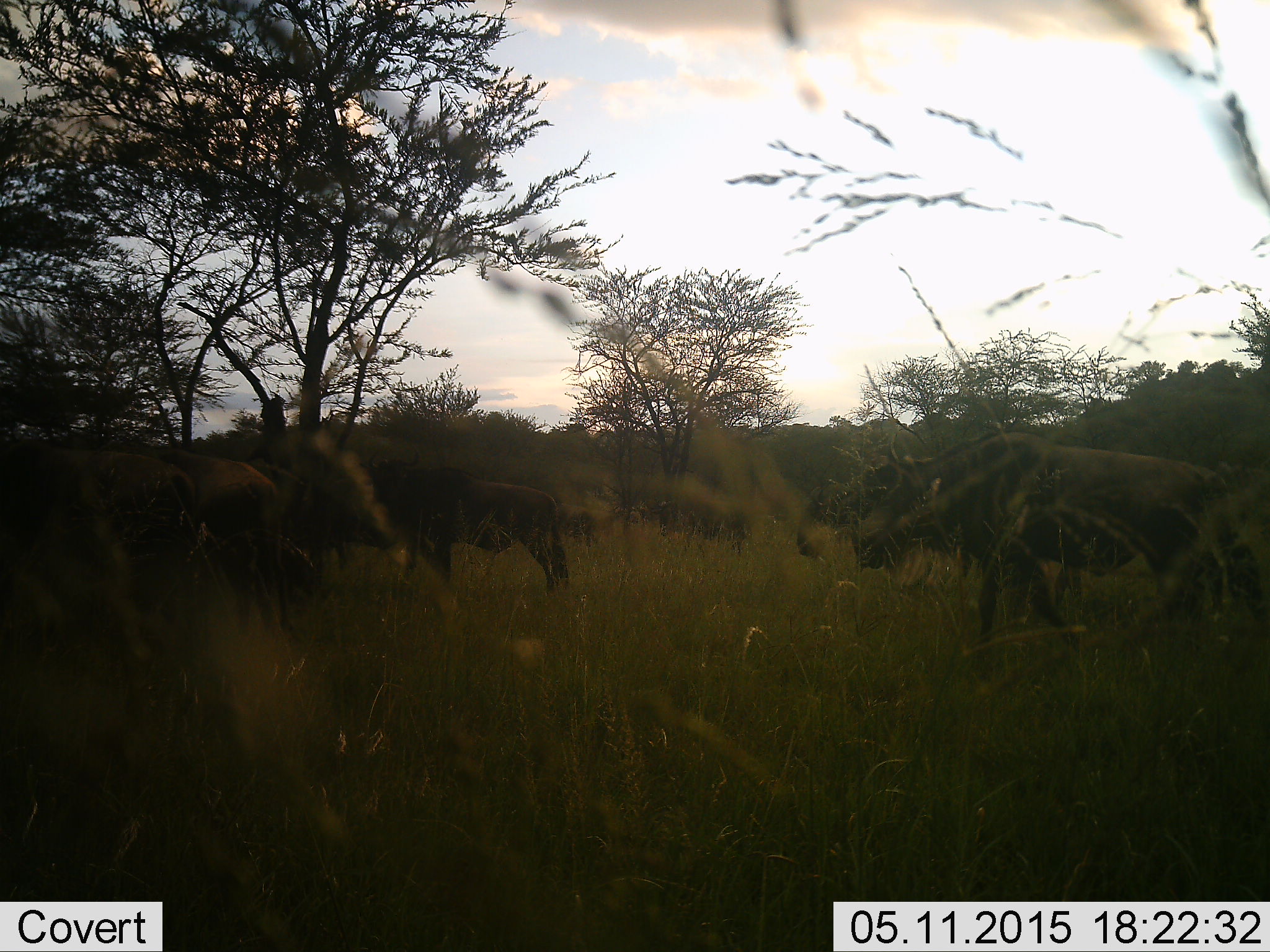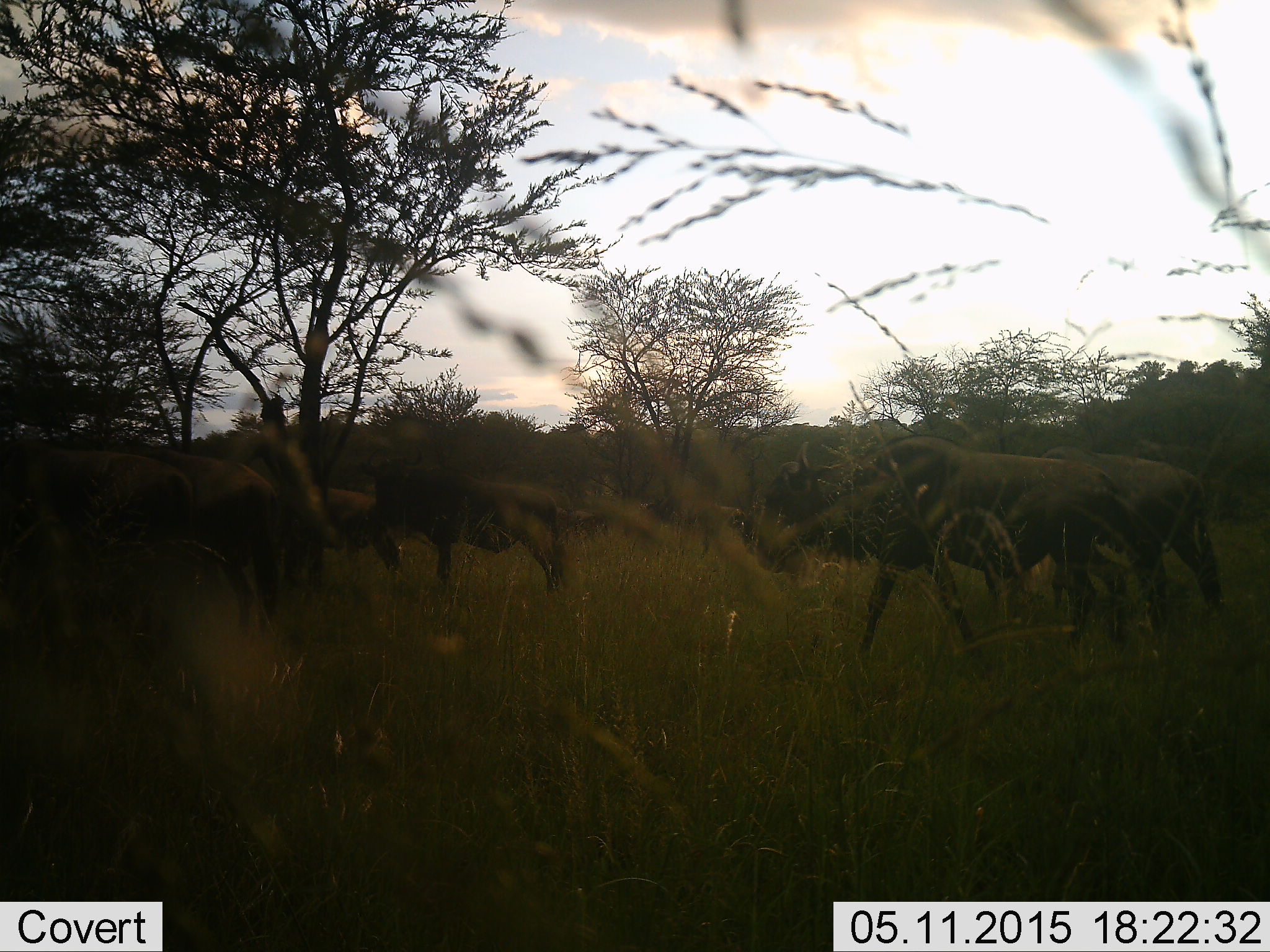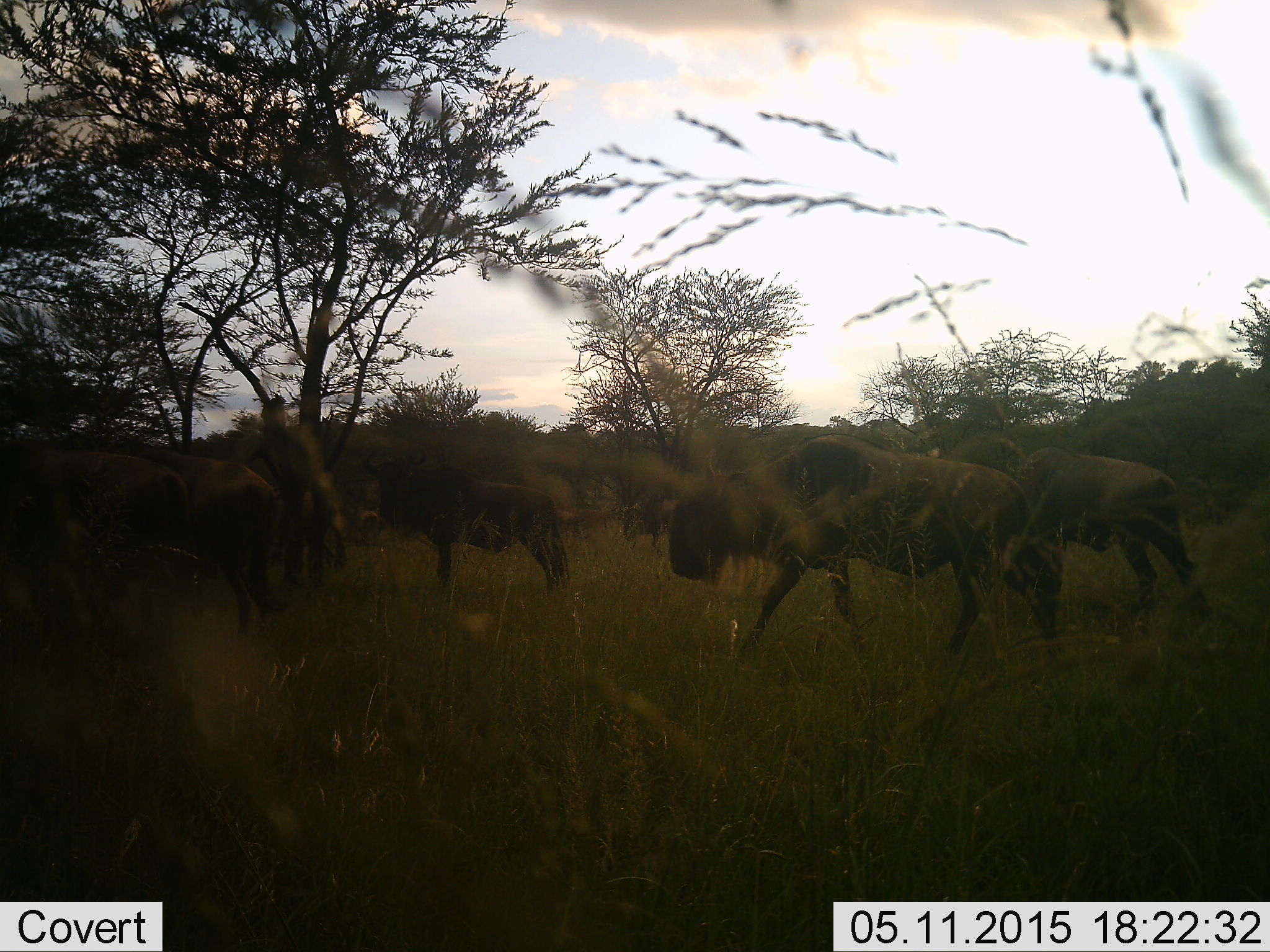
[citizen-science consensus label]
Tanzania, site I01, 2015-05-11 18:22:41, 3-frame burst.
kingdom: Animalia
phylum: Chordata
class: Mammalia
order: Artiodactyla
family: Bovidae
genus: Connochaetes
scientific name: Connochaetes taurinus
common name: blue wildebeest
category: wildebeest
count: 8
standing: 40%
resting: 0%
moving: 100%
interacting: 0%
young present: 0%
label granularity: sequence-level